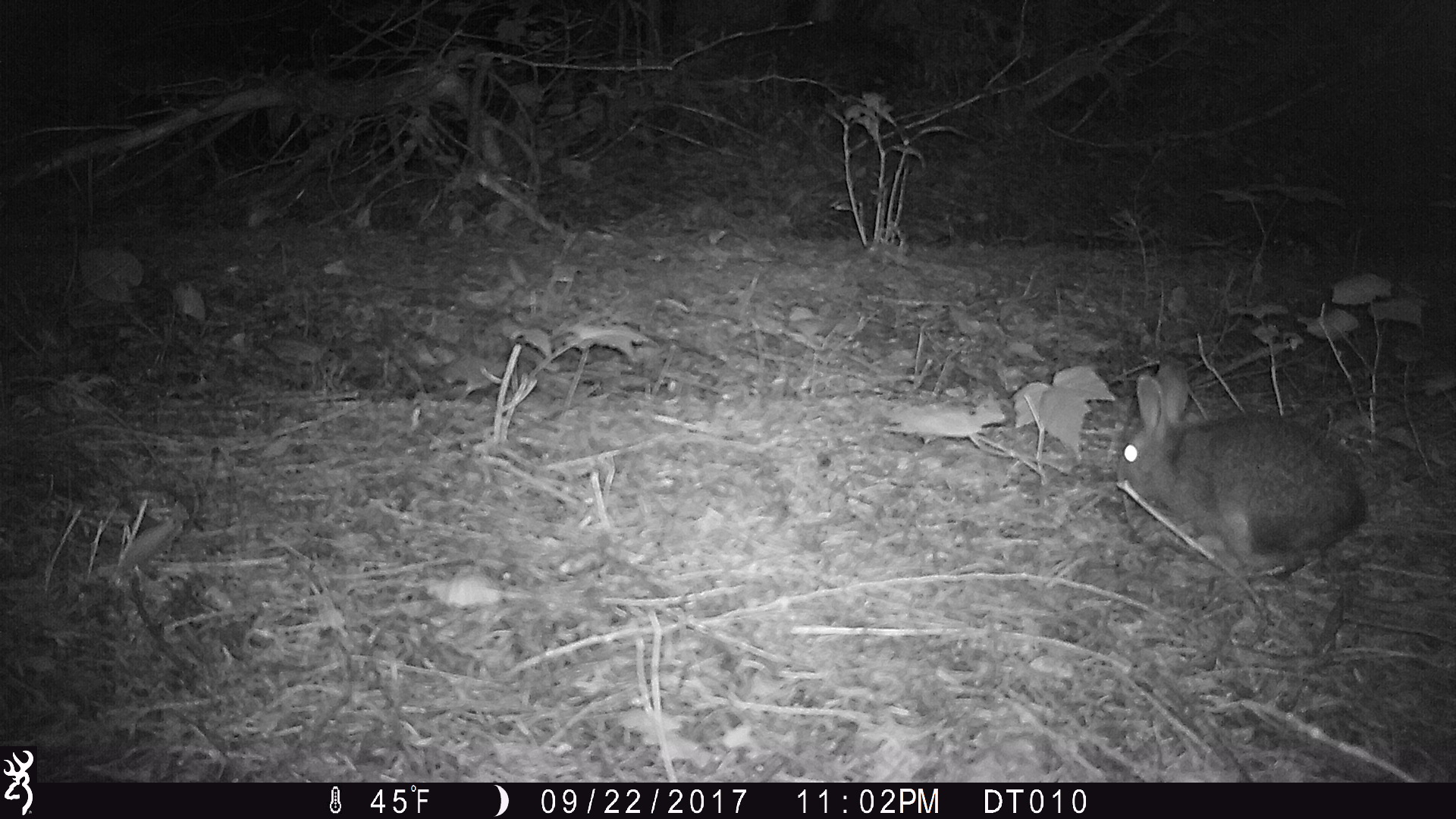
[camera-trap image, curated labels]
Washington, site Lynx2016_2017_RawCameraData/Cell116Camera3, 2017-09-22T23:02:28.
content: unidentified animal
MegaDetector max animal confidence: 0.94